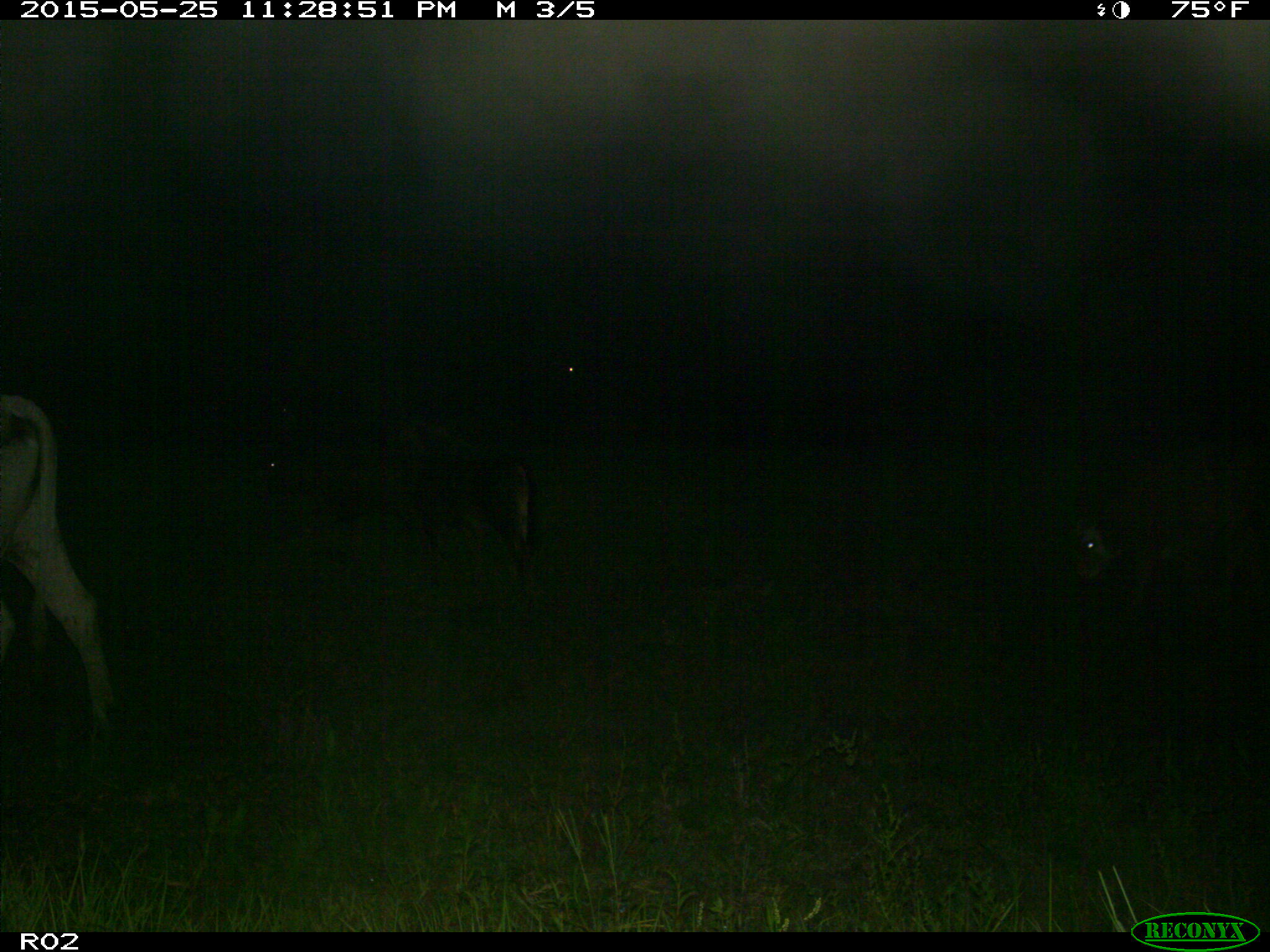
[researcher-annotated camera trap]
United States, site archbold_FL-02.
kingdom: Animalia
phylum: Chordata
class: Mammalia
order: Artiodactyla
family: Bovidae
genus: Bos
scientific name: Bos taurus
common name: domestic cow